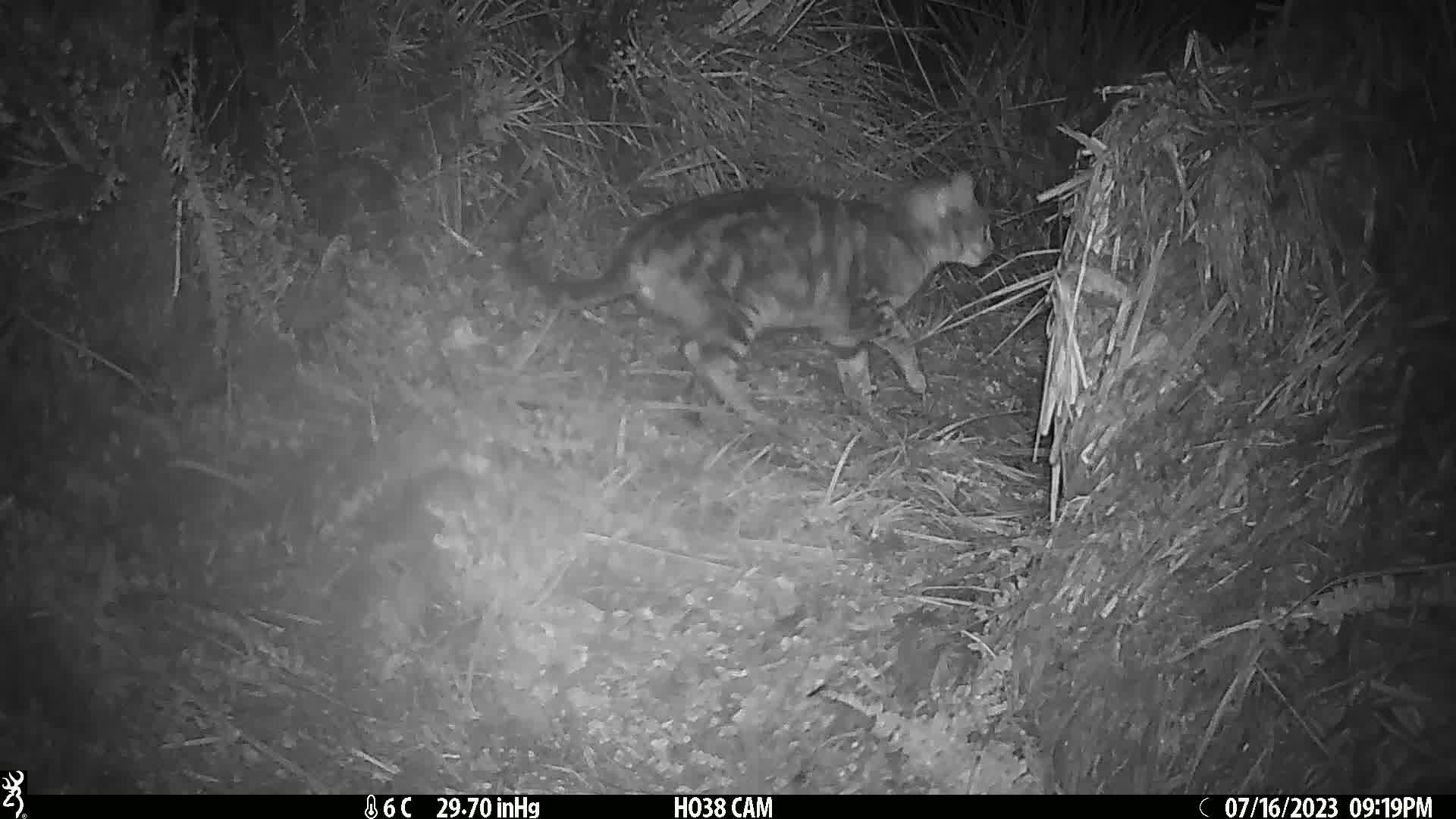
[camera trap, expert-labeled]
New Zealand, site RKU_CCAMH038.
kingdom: Animalia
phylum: Chordata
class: Mammalia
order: Carnivora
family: Felidae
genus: Felis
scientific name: Felis catus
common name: domestic cat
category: cat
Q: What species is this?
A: Cat (domestic cat) (Felis catus).